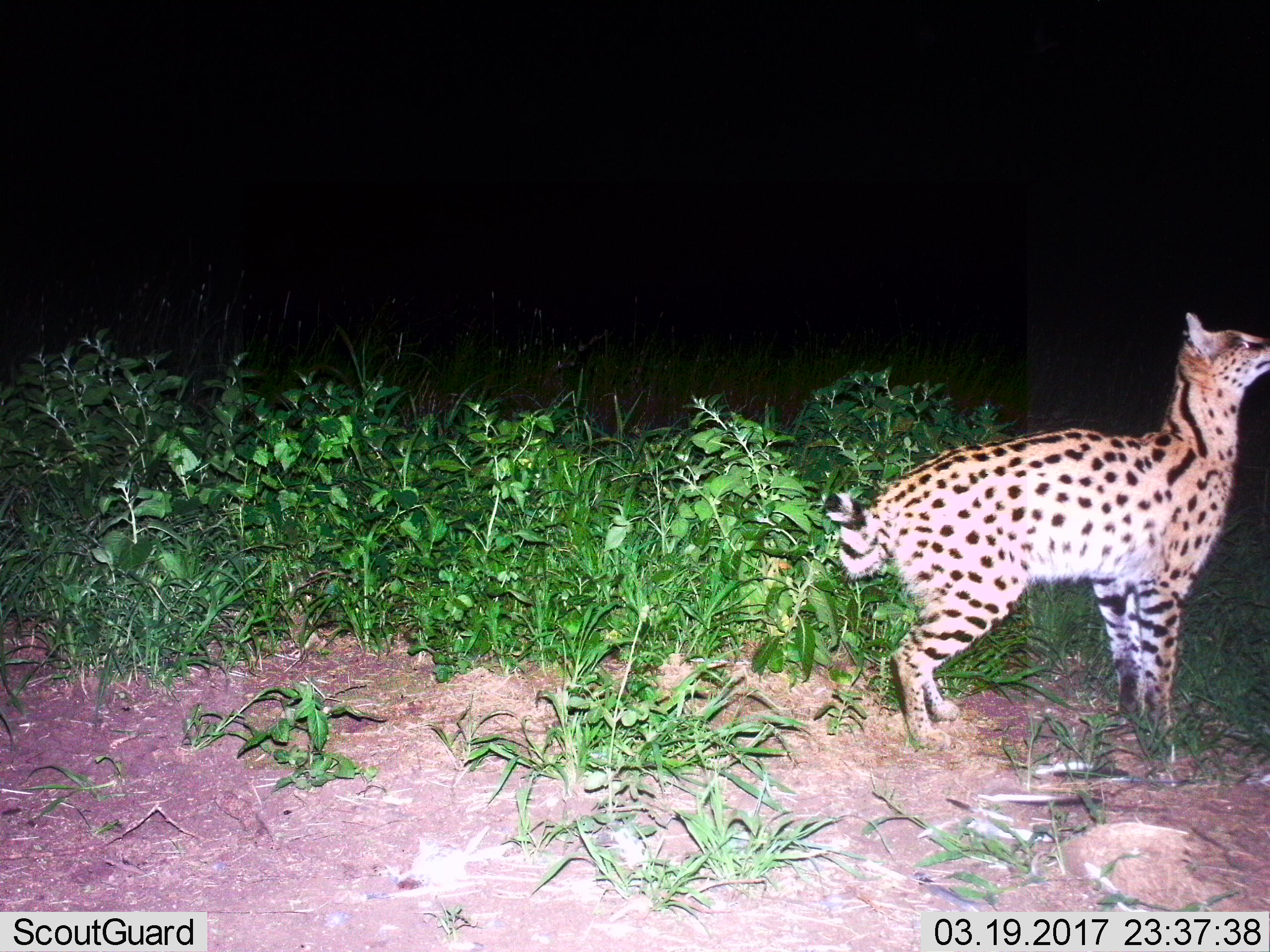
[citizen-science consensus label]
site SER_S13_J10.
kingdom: Animalia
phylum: Chordata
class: Mammalia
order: Carnivora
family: Felidae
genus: Leptailurus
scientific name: Leptailurus serval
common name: serval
Serval (Leptailurus serval), count 1. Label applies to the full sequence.